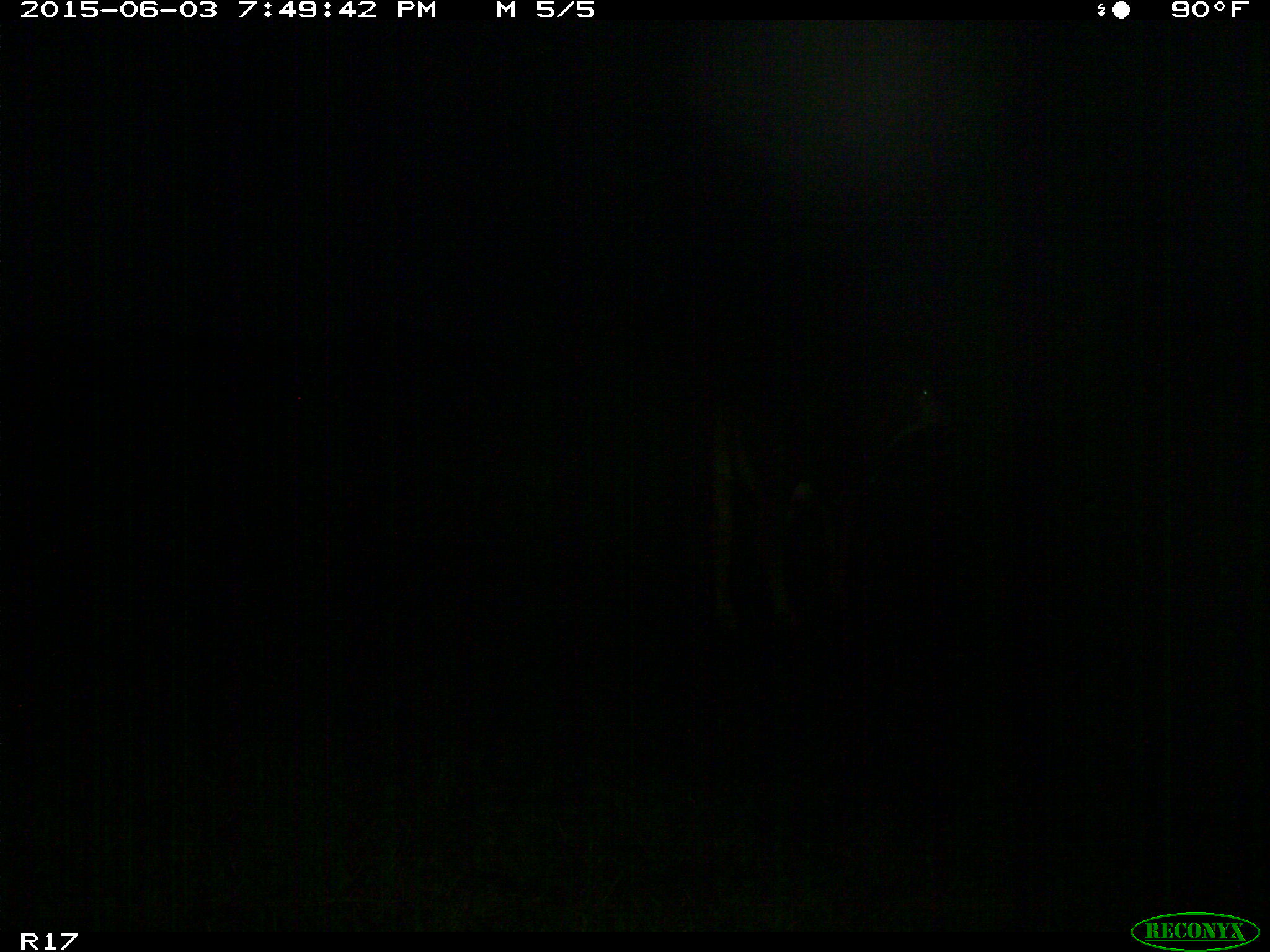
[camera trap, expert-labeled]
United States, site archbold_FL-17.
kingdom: Animalia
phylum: Chordata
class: Mammalia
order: Artiodactyla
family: Bovidae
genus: Bos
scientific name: Bos taurus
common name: domestic cow